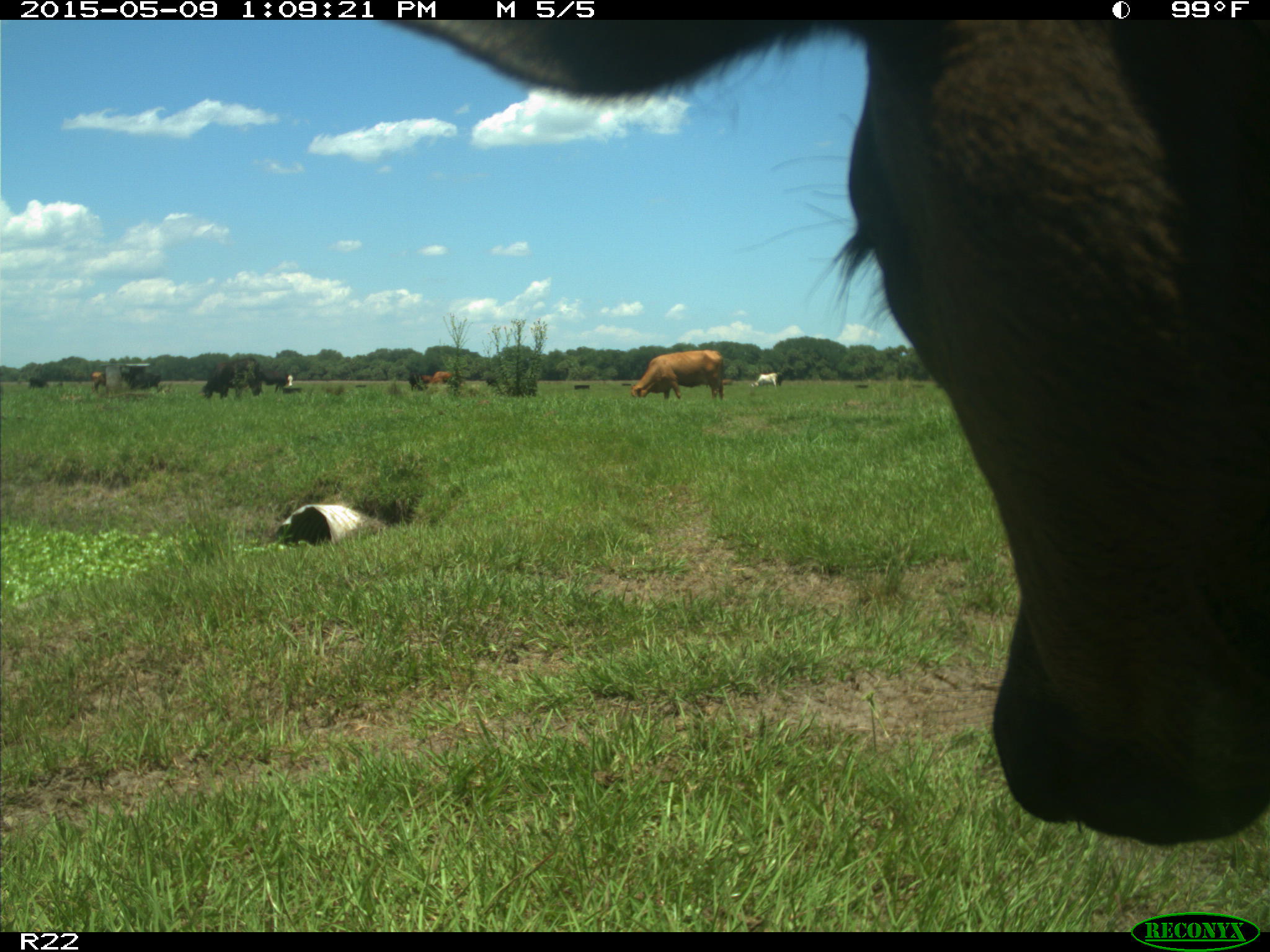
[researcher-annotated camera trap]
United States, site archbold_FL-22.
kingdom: Animalia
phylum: Chordata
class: Mammalia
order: Artiodactyla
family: Bovidae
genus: Bos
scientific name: Bos taurus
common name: domestic cow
Bos taurus (domestic cow).